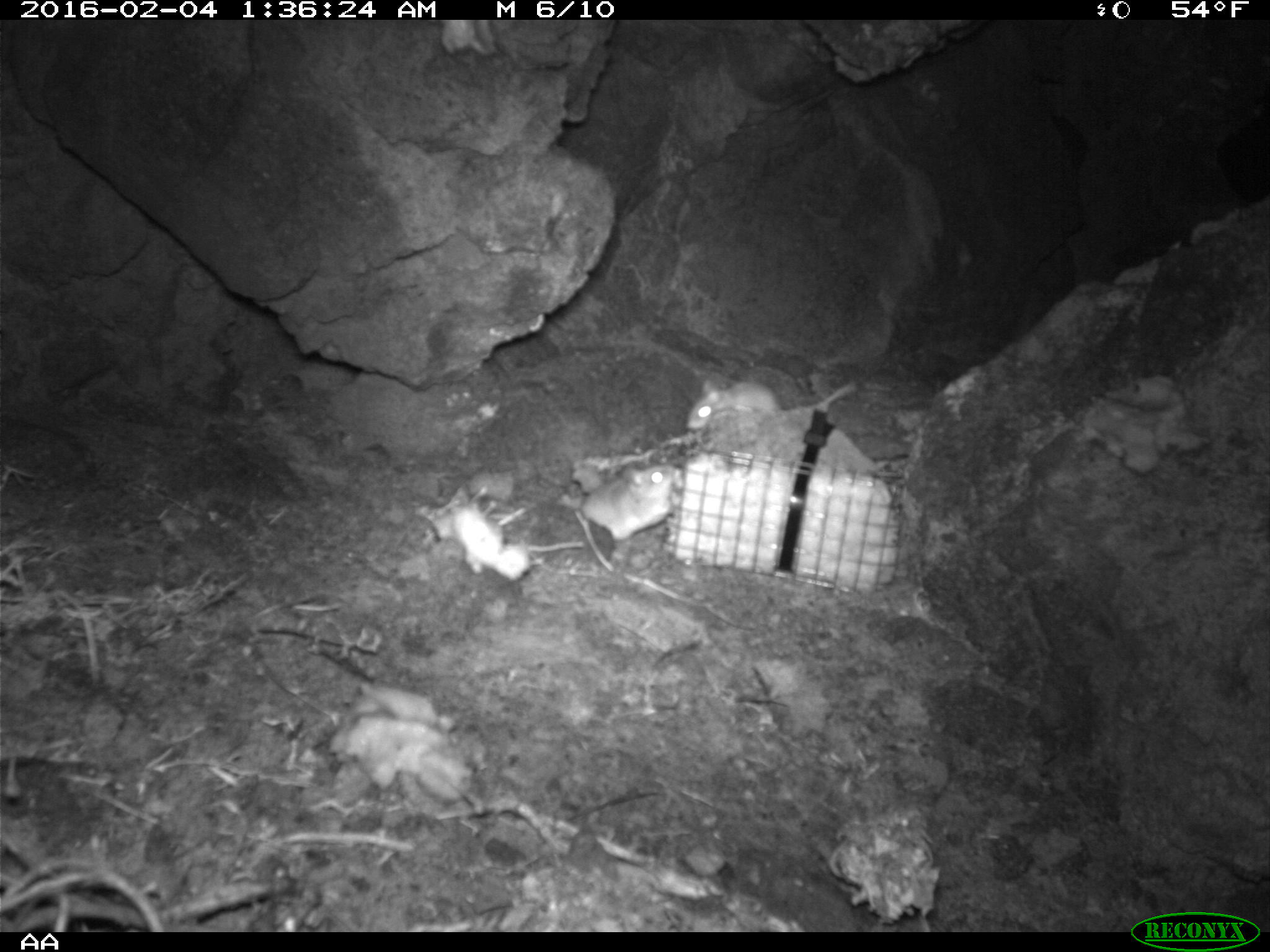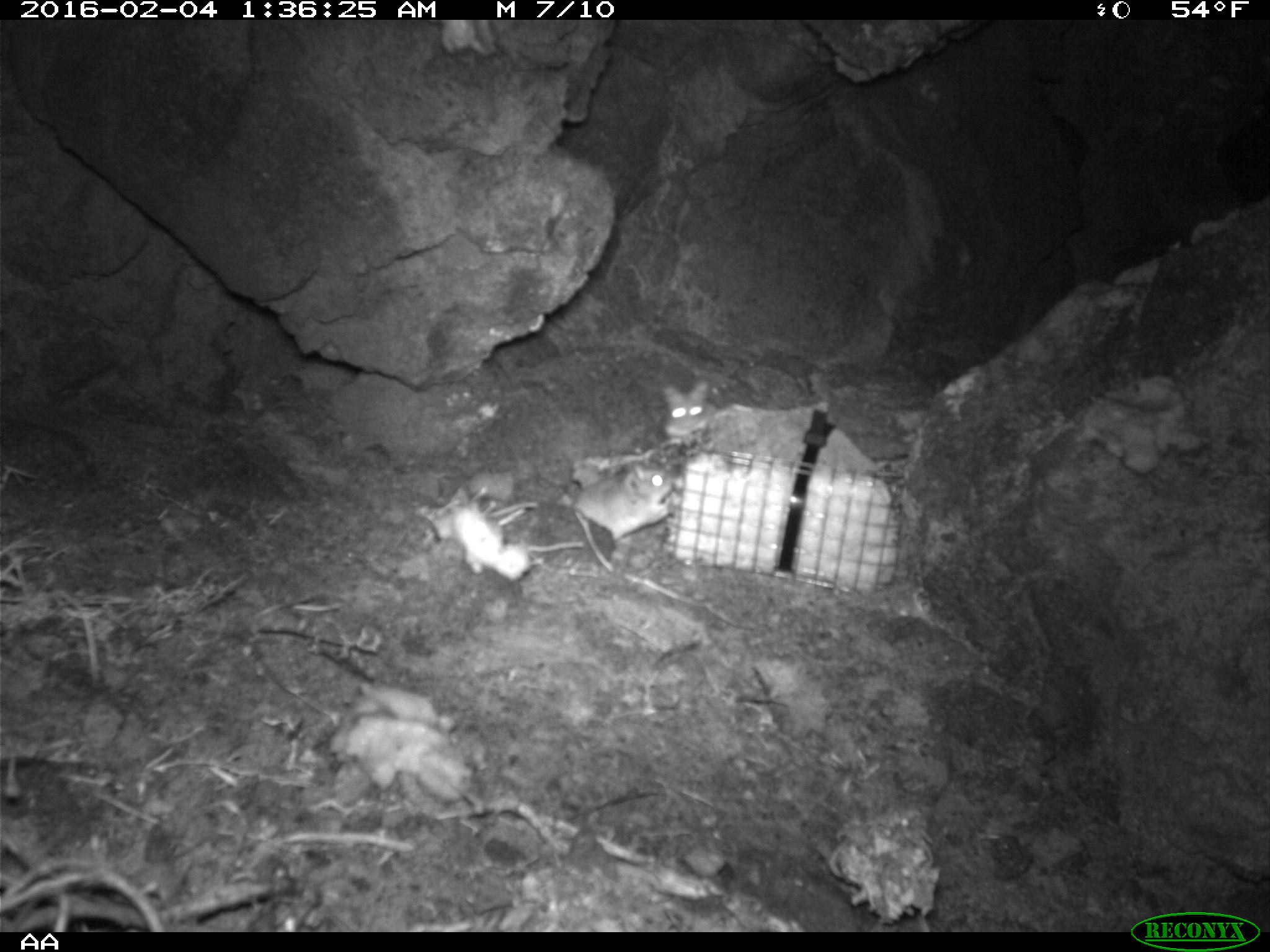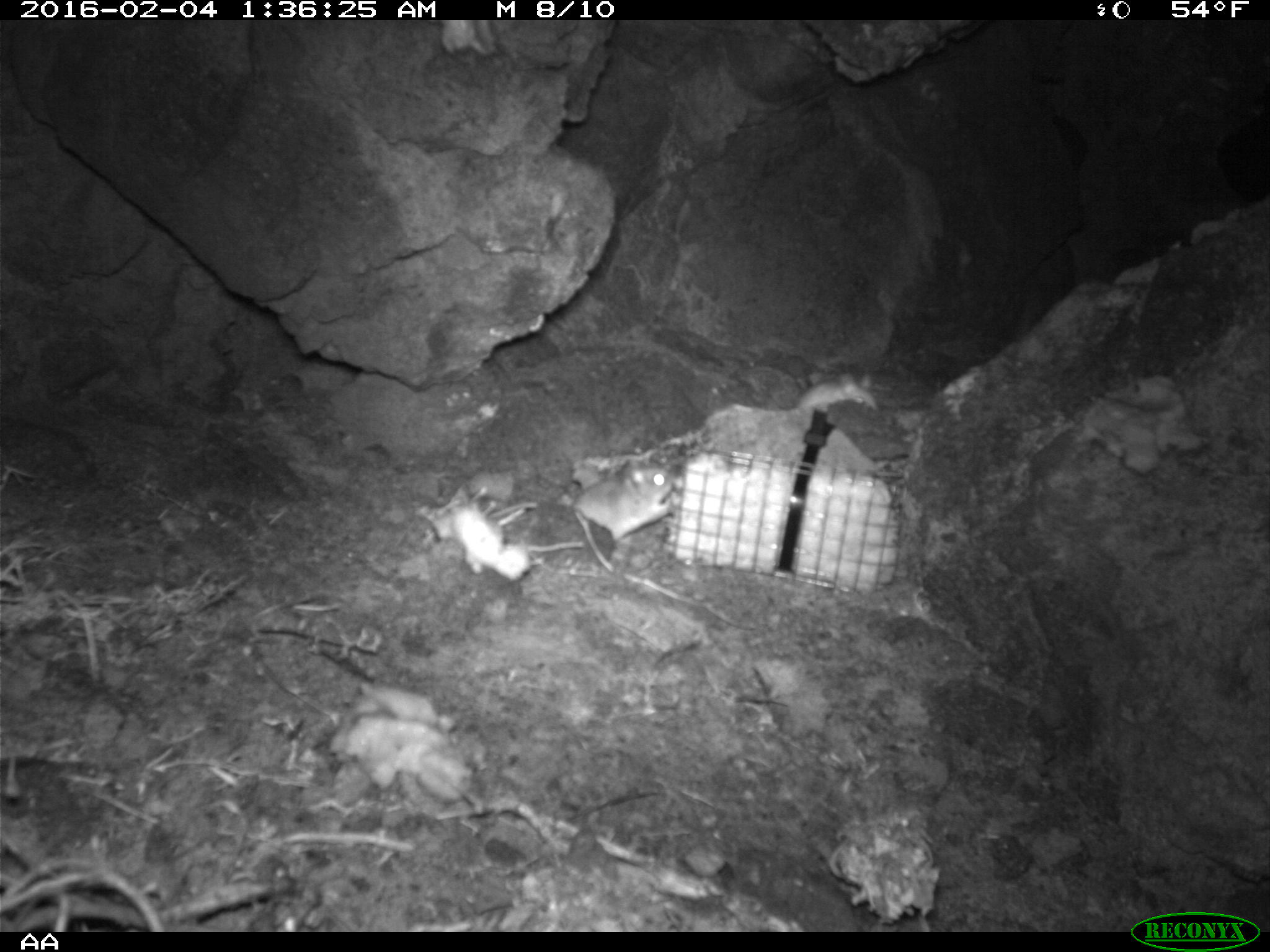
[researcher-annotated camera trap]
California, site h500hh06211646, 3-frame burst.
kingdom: Animalia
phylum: Chordata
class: Mammalia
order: Rodentia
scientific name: Rodentia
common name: rodent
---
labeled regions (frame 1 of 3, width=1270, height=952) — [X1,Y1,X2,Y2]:
rodent: [579,462,677,540]; [686,380,779,430]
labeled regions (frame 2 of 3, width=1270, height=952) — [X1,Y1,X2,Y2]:
rodent: [574,463,680,537]; [663,379,717,438]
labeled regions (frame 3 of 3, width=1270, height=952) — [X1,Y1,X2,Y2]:
rodent: [573,462,674,537]